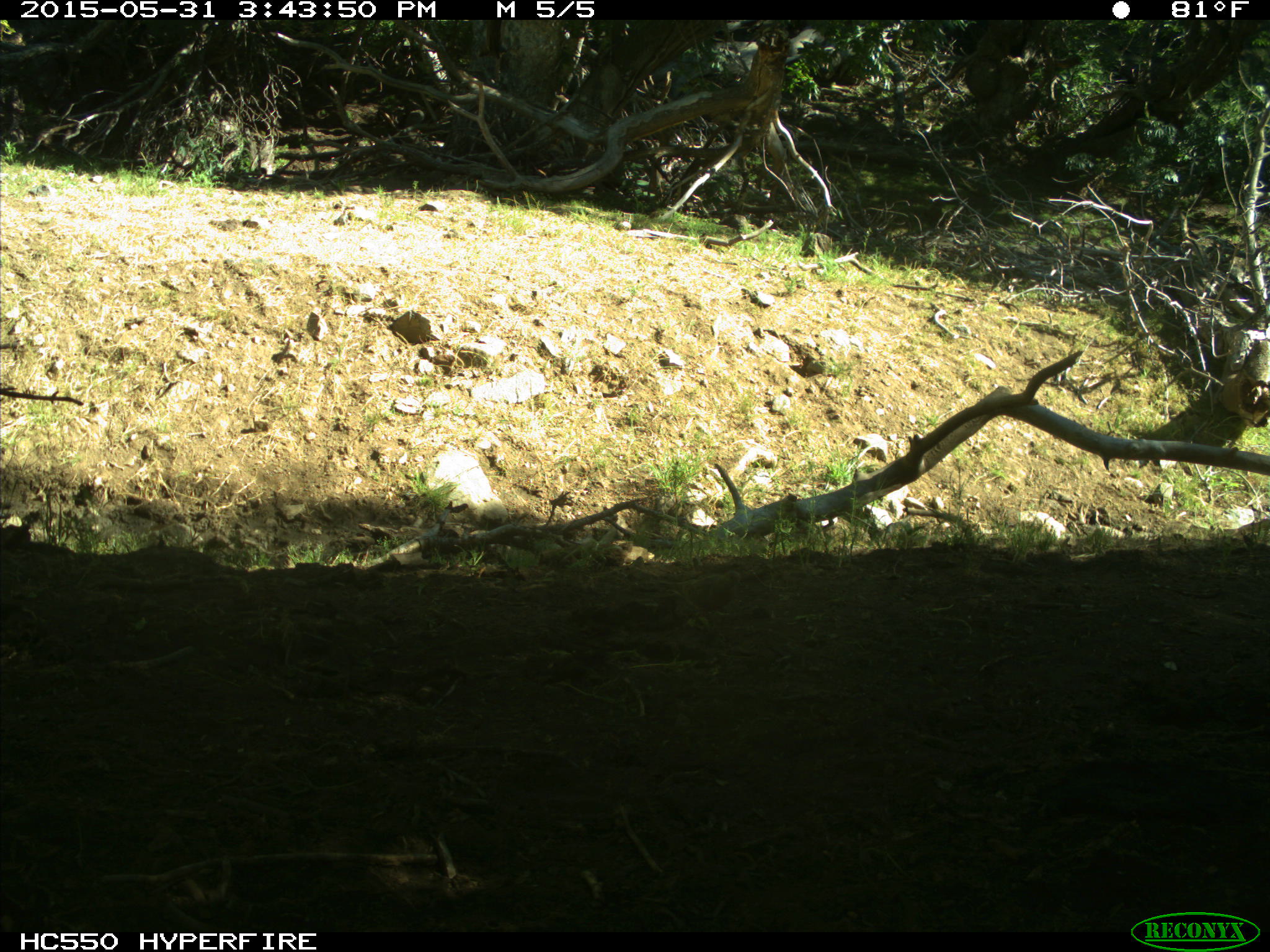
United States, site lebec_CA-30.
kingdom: Animalia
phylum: Chordata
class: Aves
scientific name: Aves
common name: birds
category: unidentified bird